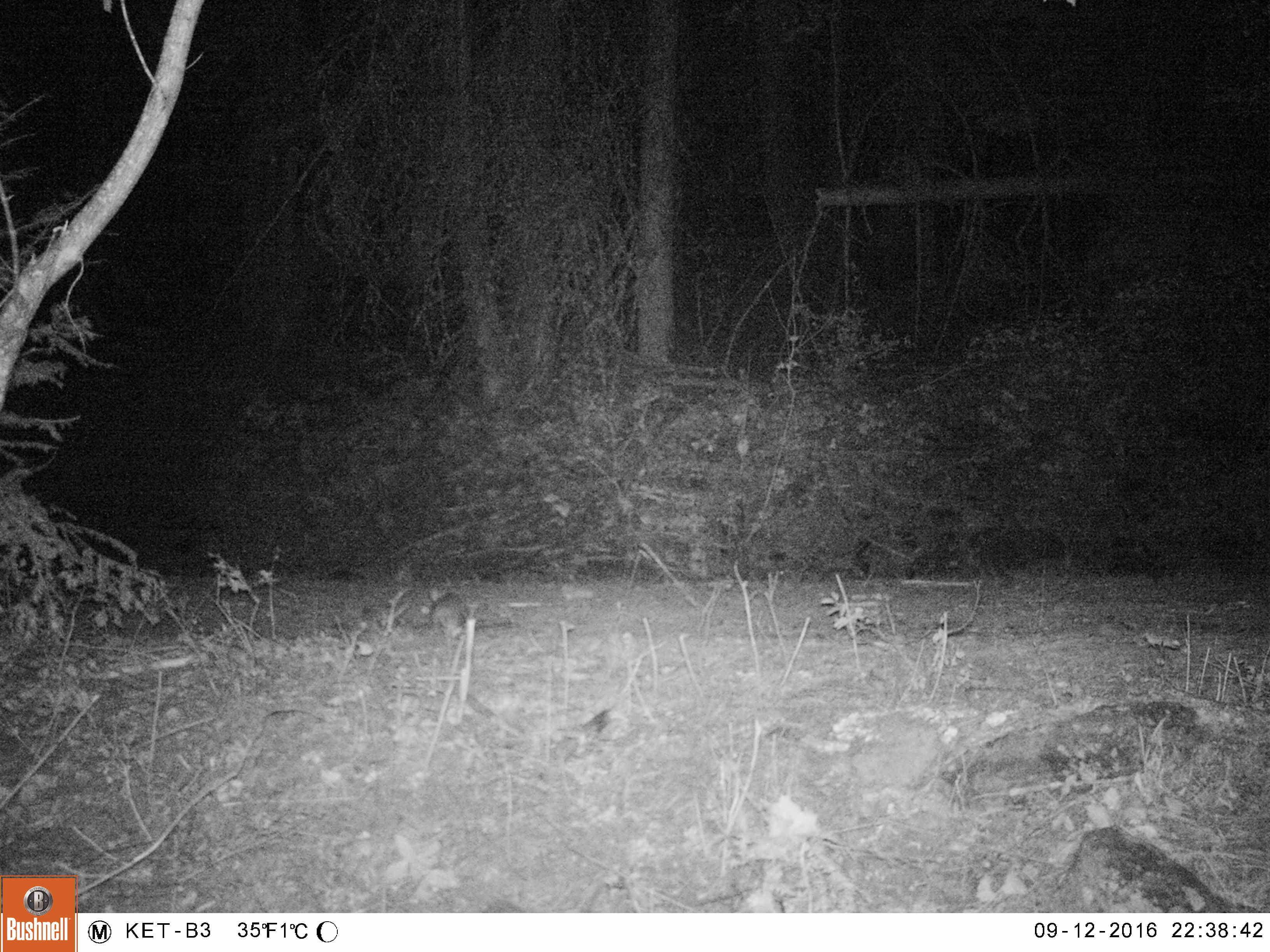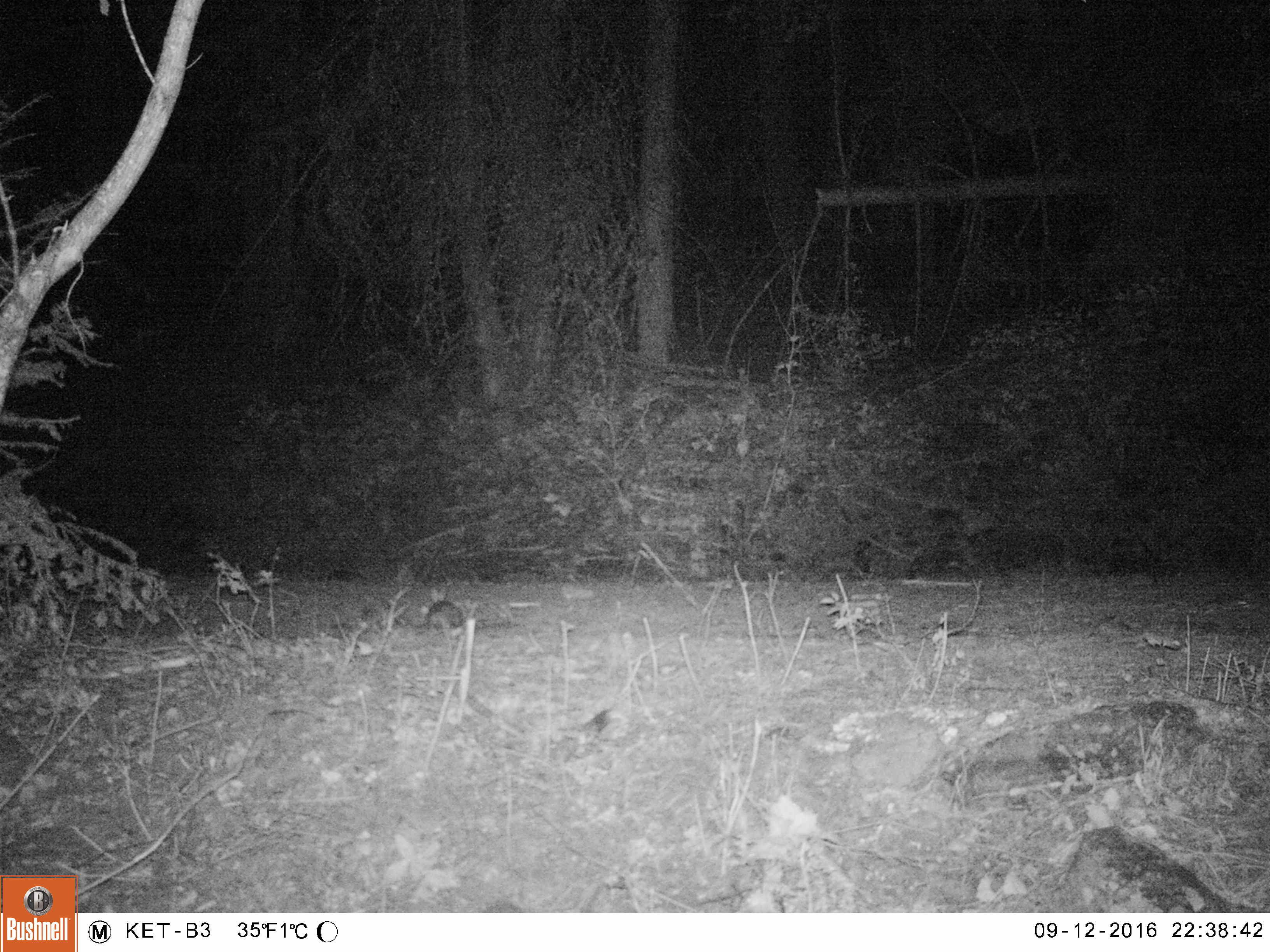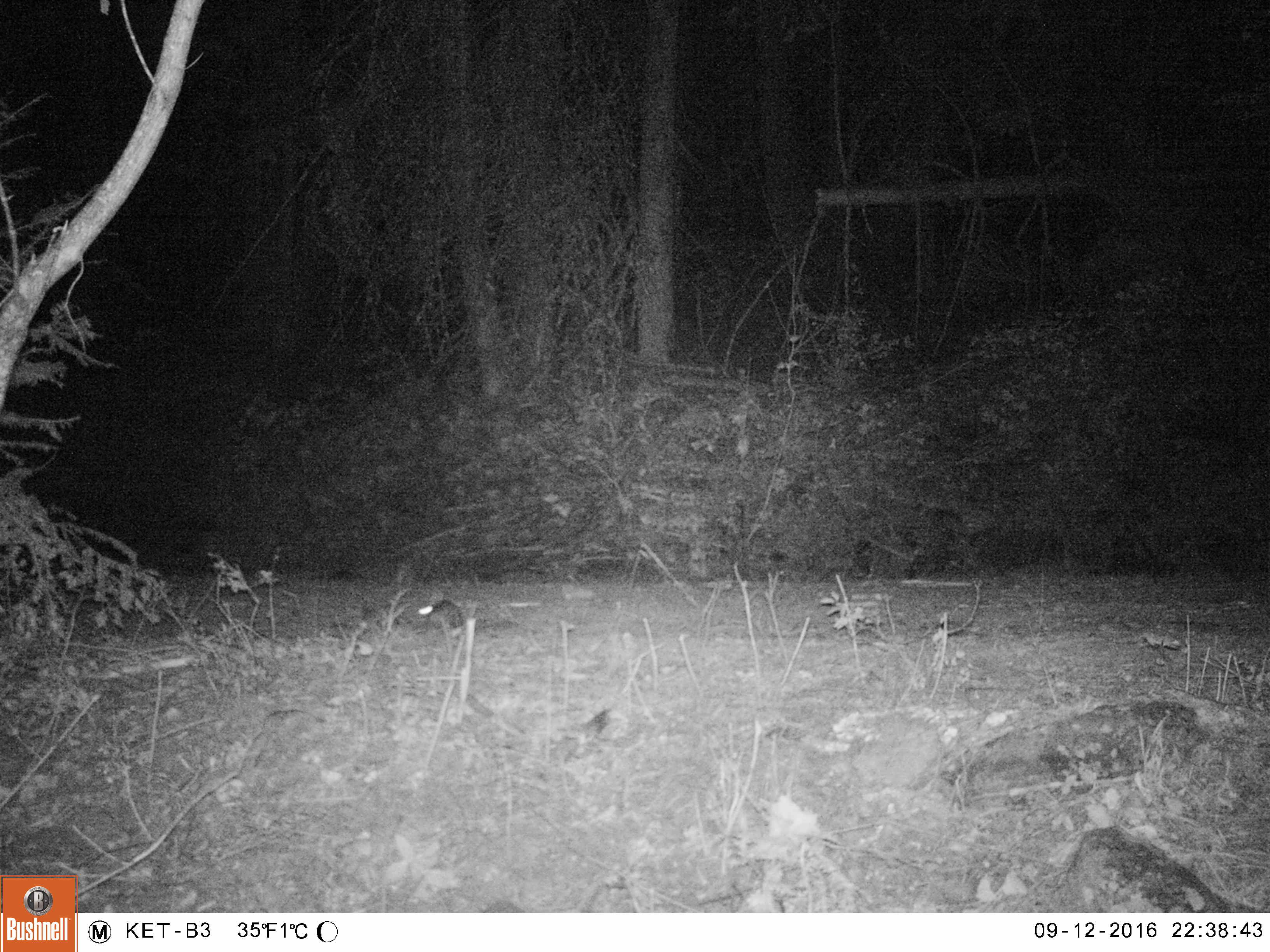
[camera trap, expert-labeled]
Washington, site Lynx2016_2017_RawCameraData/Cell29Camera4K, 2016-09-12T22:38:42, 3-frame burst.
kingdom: Animalia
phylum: Chordata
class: Mammalia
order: Lagomorpha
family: Leporidae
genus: Lepus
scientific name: Lepus americanus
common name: snowshoe hare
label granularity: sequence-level